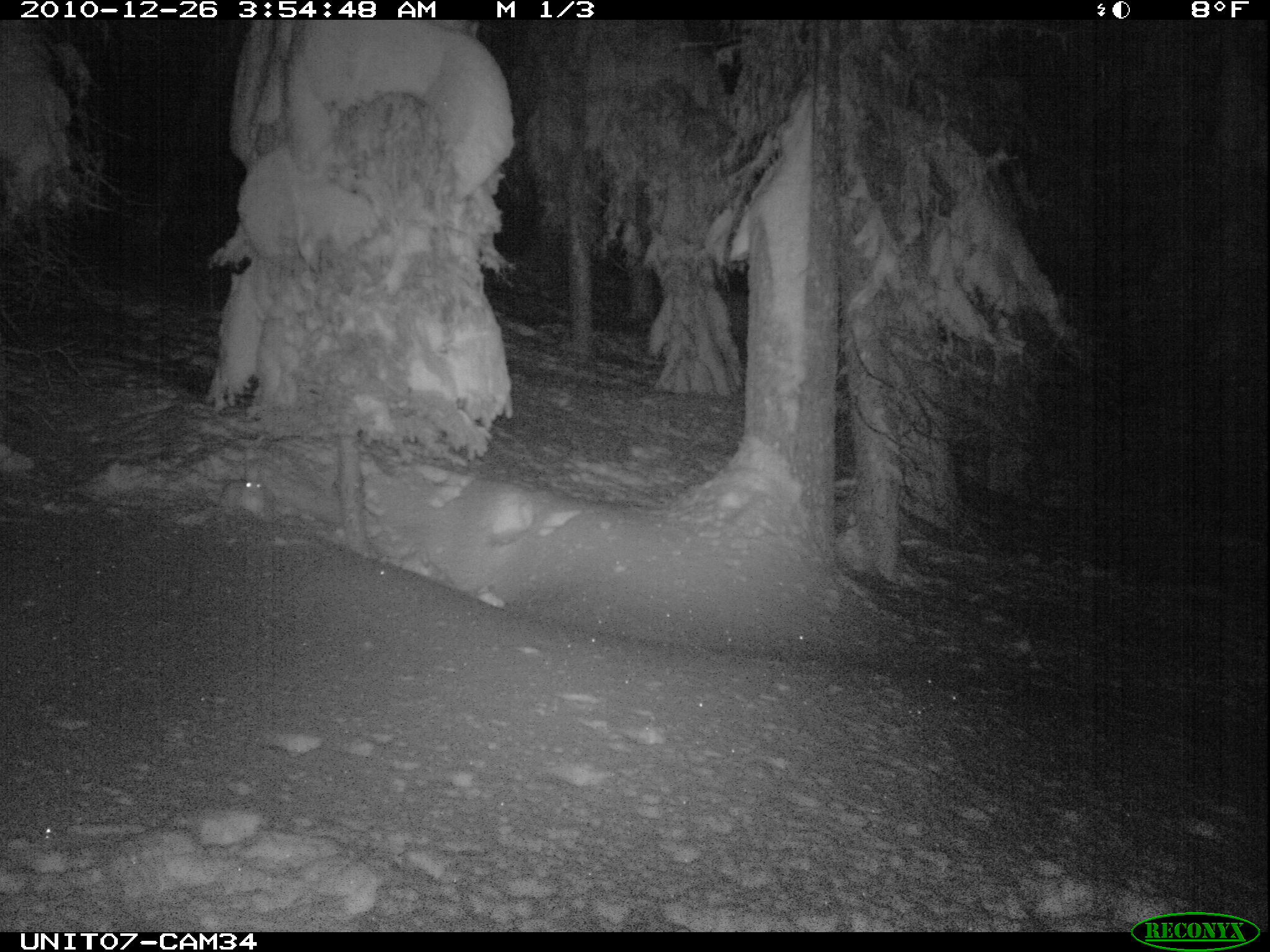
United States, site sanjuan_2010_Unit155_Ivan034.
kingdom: Animalia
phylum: Chordata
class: Mammalia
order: Lagomorpha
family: Leporidae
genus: Lepus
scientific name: Lepus americanus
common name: snowshoe hare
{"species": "Lepus americanus (snowshoe hare)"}